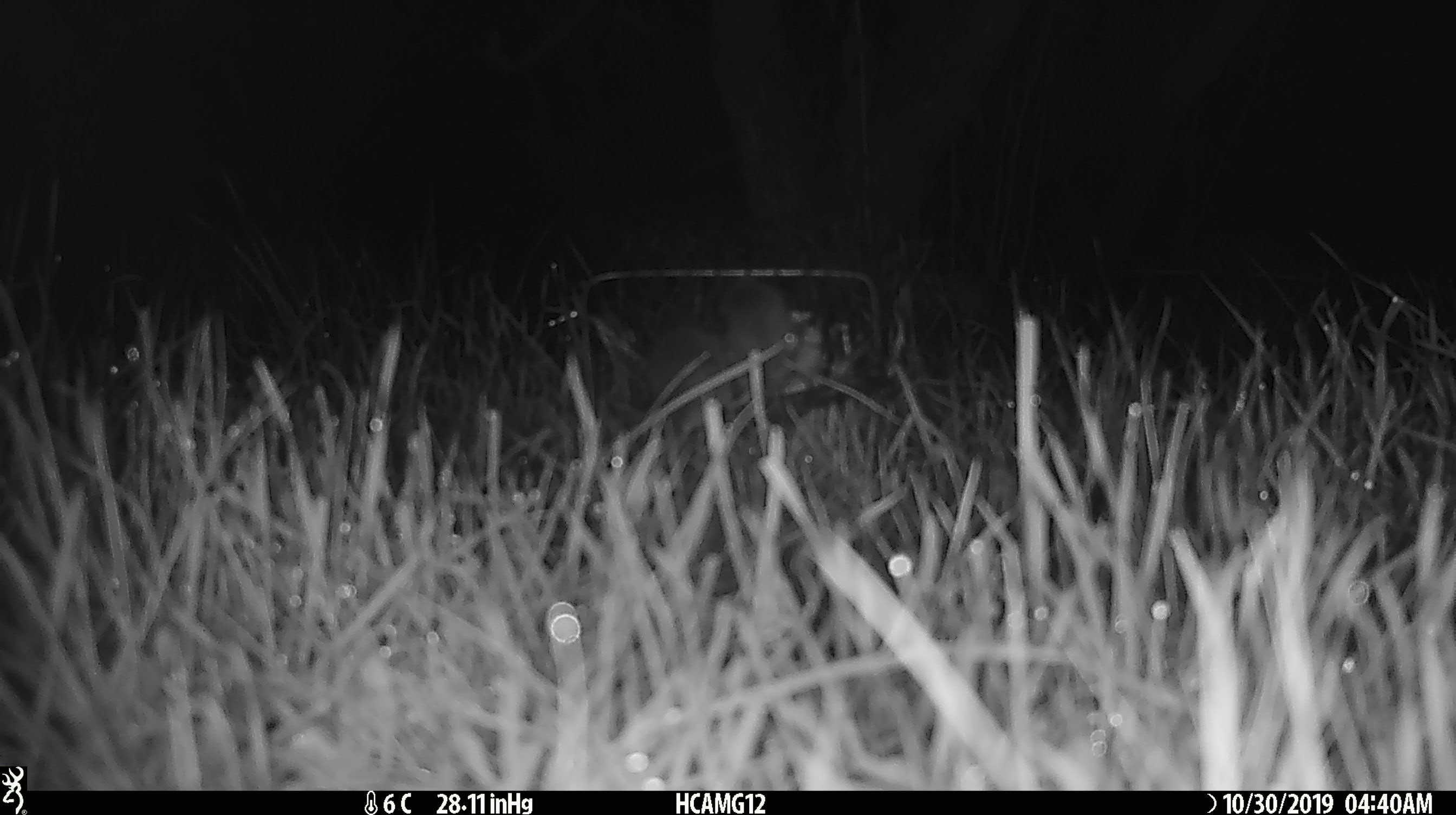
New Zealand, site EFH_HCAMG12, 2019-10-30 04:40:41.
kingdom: Animalia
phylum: Chordata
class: Mammalia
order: Rodentia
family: Muridae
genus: Mus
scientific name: Mus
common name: mouse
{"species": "mouse (Mus)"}